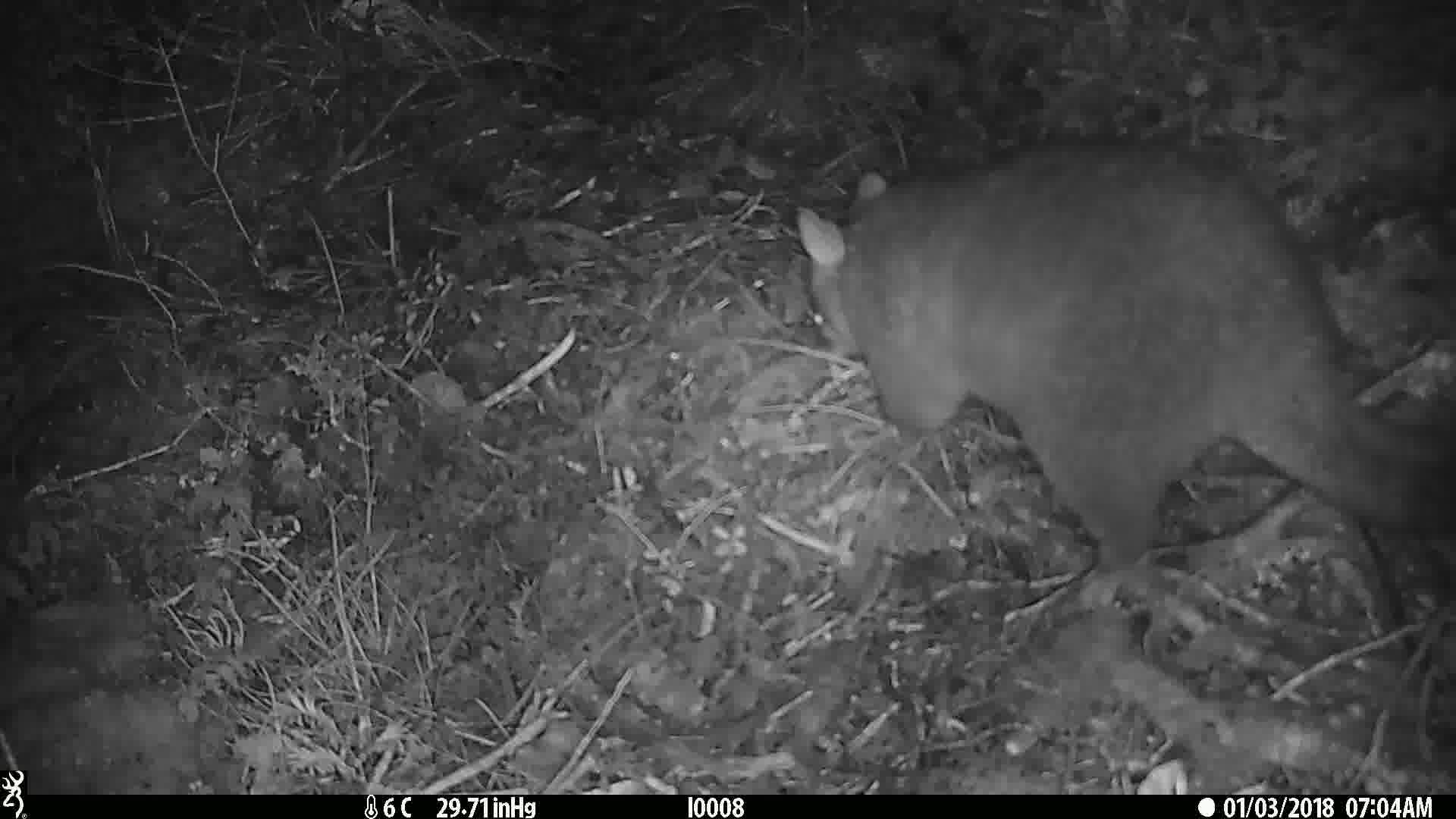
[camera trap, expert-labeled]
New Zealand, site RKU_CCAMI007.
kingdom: Animalia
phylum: Chordata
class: Mammalia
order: Diprotodontia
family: Phalangeridae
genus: Trichosurus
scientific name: Trichosurus vulpecula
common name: common brushtail possum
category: possum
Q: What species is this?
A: Possum (common brushtail possum) (Trichosurus vulpecula).